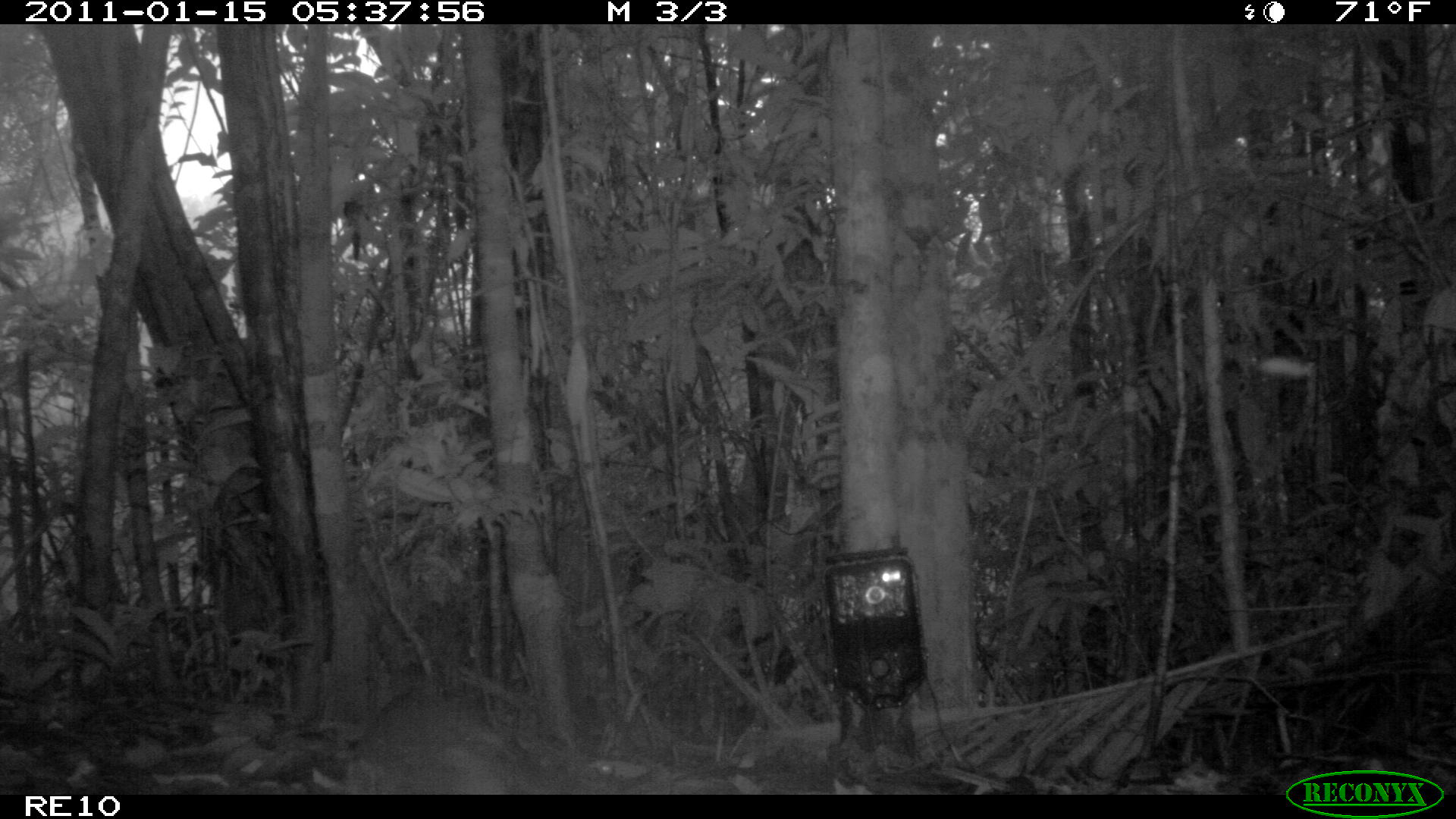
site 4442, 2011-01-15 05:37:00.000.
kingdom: Animalia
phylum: Chordata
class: Aves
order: Gruiformes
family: Sarothruridae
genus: Mentocrex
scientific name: Mentocrex kioloides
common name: madagascar wood rail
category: canirallus kioloides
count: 2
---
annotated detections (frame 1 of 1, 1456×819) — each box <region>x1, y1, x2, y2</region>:
canirallus kioloides: <region>334, 689, 545, 795</region>